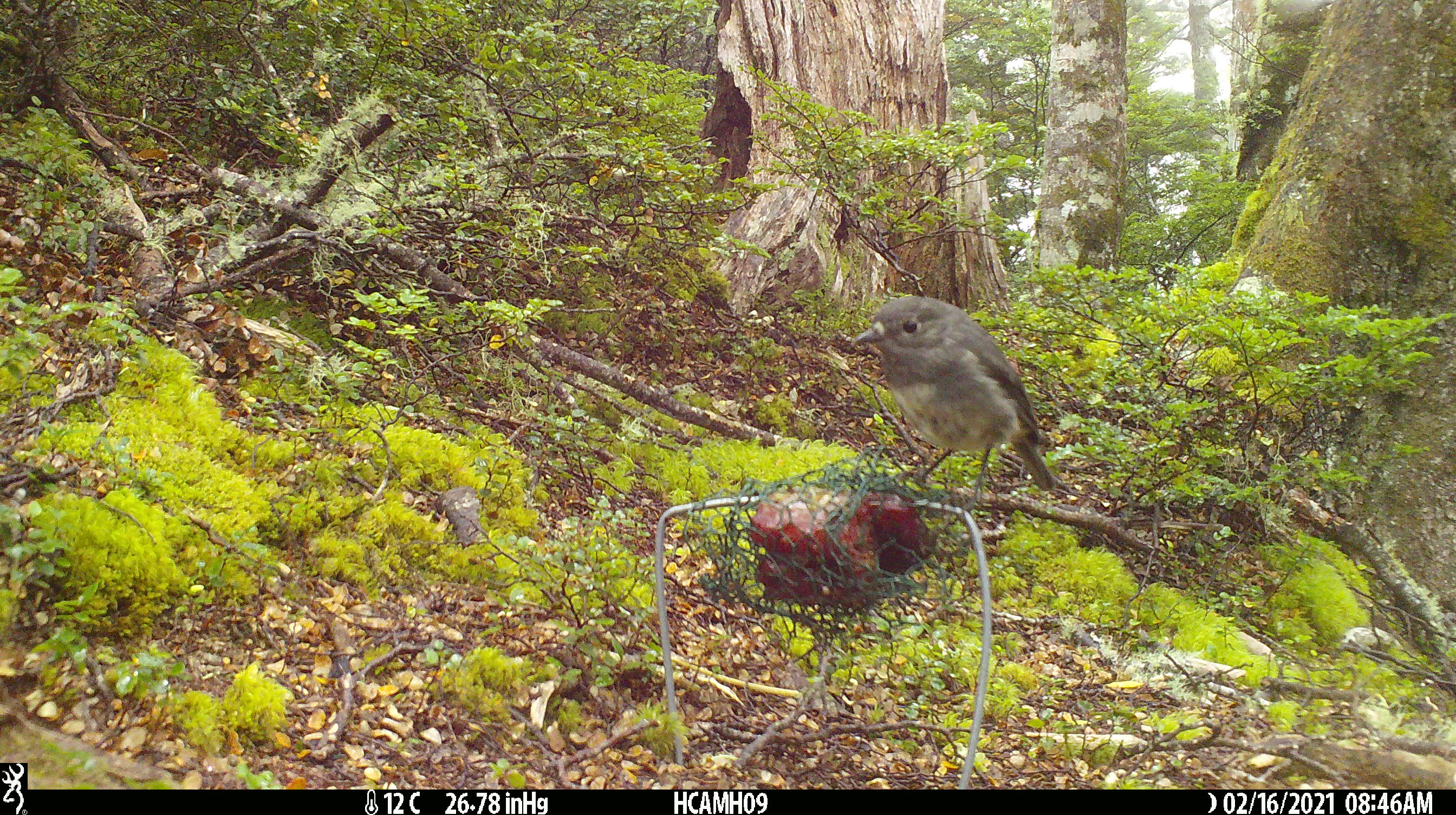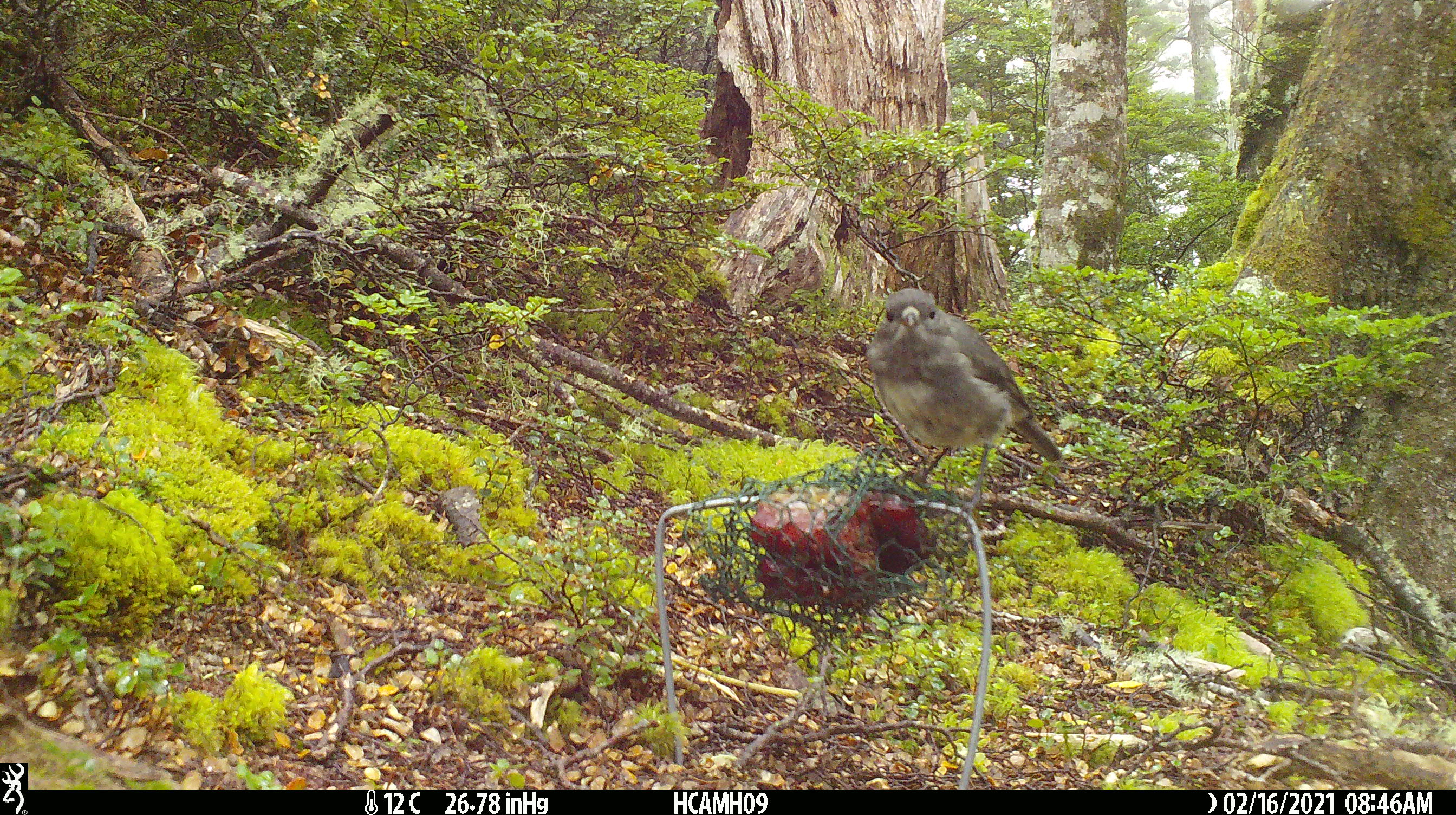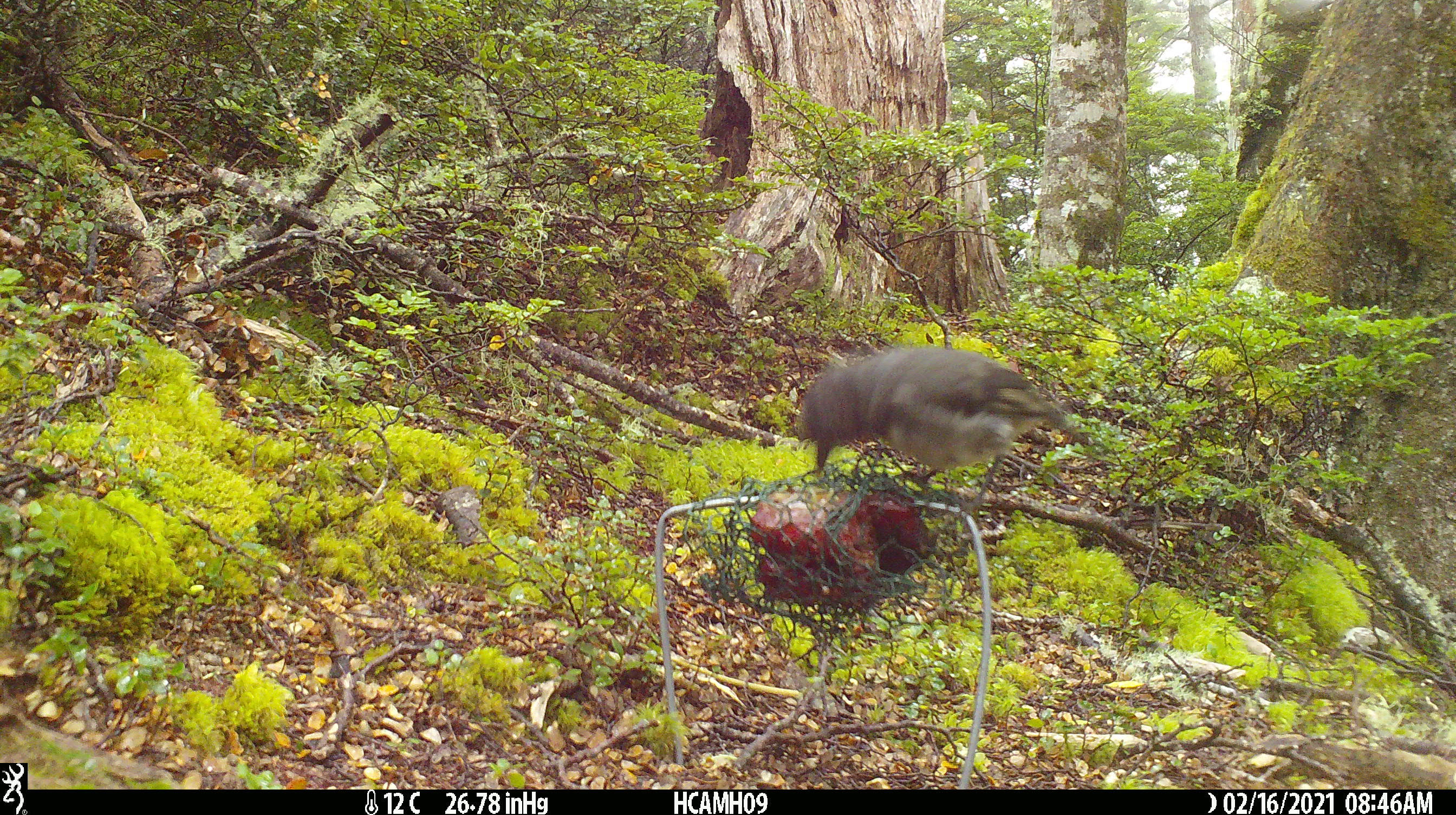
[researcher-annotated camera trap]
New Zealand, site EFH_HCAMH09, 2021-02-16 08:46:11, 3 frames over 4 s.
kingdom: Animalia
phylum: Chordata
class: Aves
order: Passeriformes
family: Petroicidae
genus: Petroica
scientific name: Petroica australis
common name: new zealand robin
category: robin